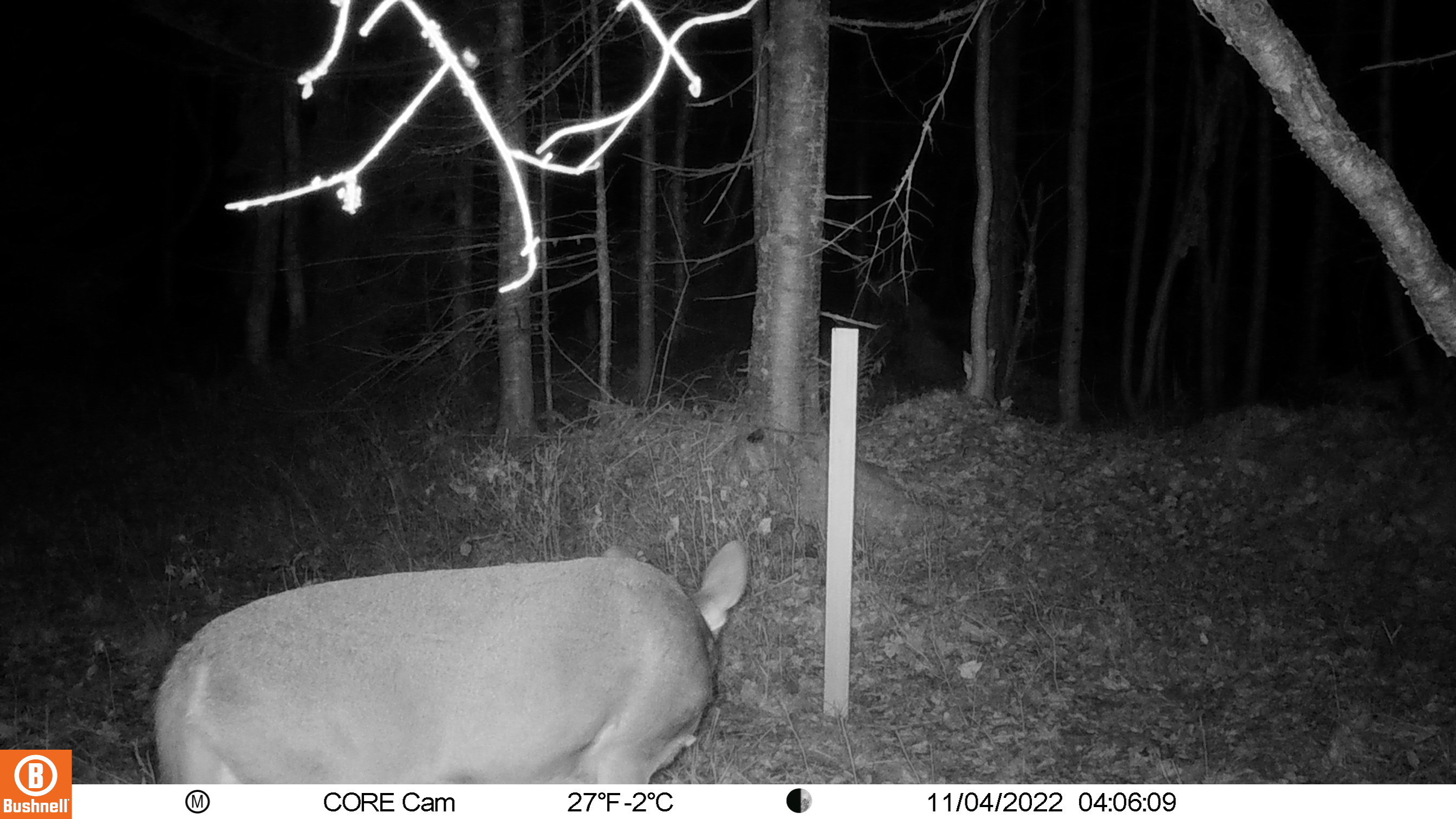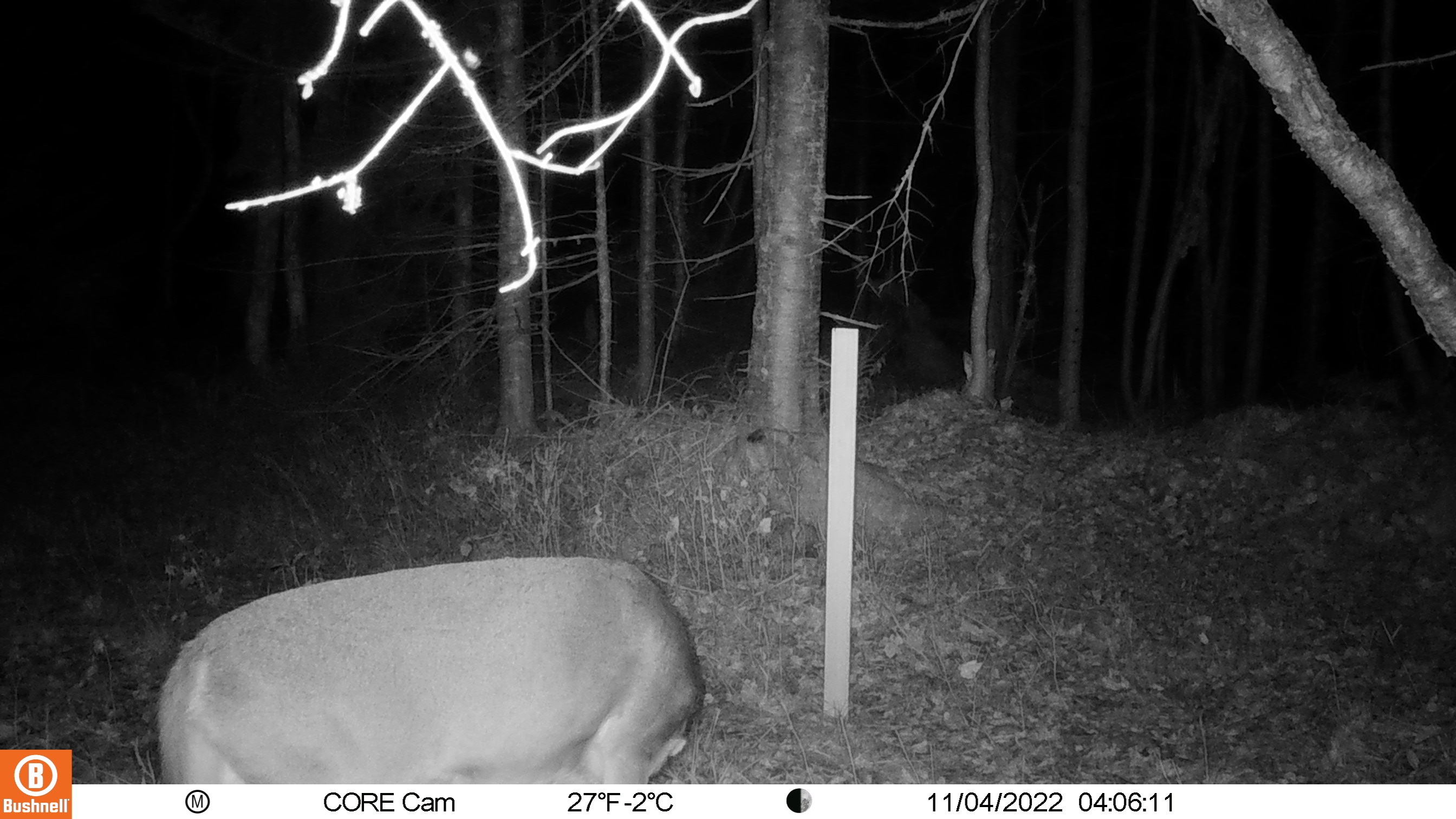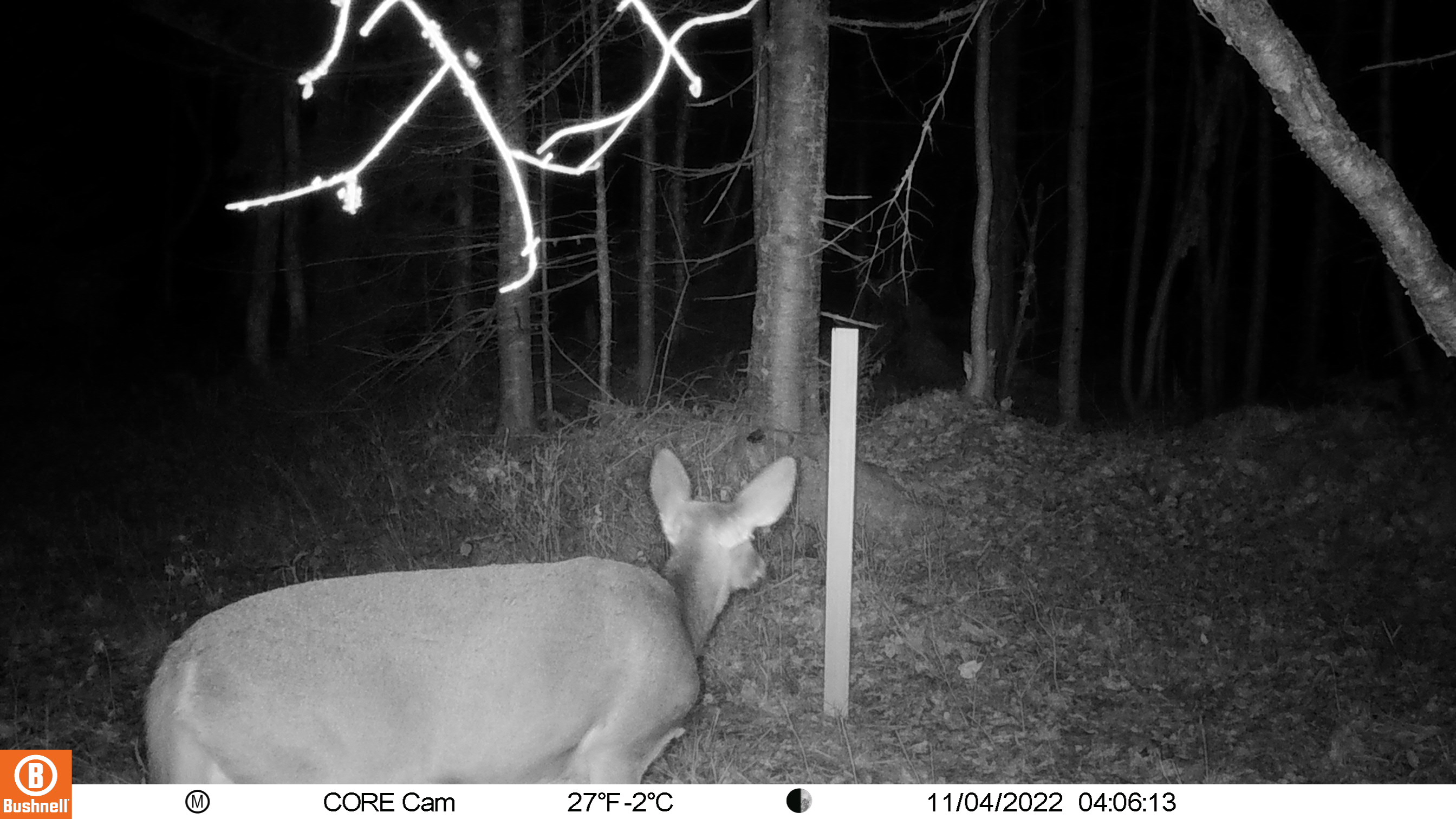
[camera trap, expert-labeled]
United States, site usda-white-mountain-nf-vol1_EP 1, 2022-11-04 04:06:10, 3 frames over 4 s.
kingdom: Animalia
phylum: Chordata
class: Mammalia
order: Artiodactyla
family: Cervidae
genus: Odocoileus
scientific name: Odocoileus virginianus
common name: white-tailed deer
White-tailed deer (Odocoileus virginianus).